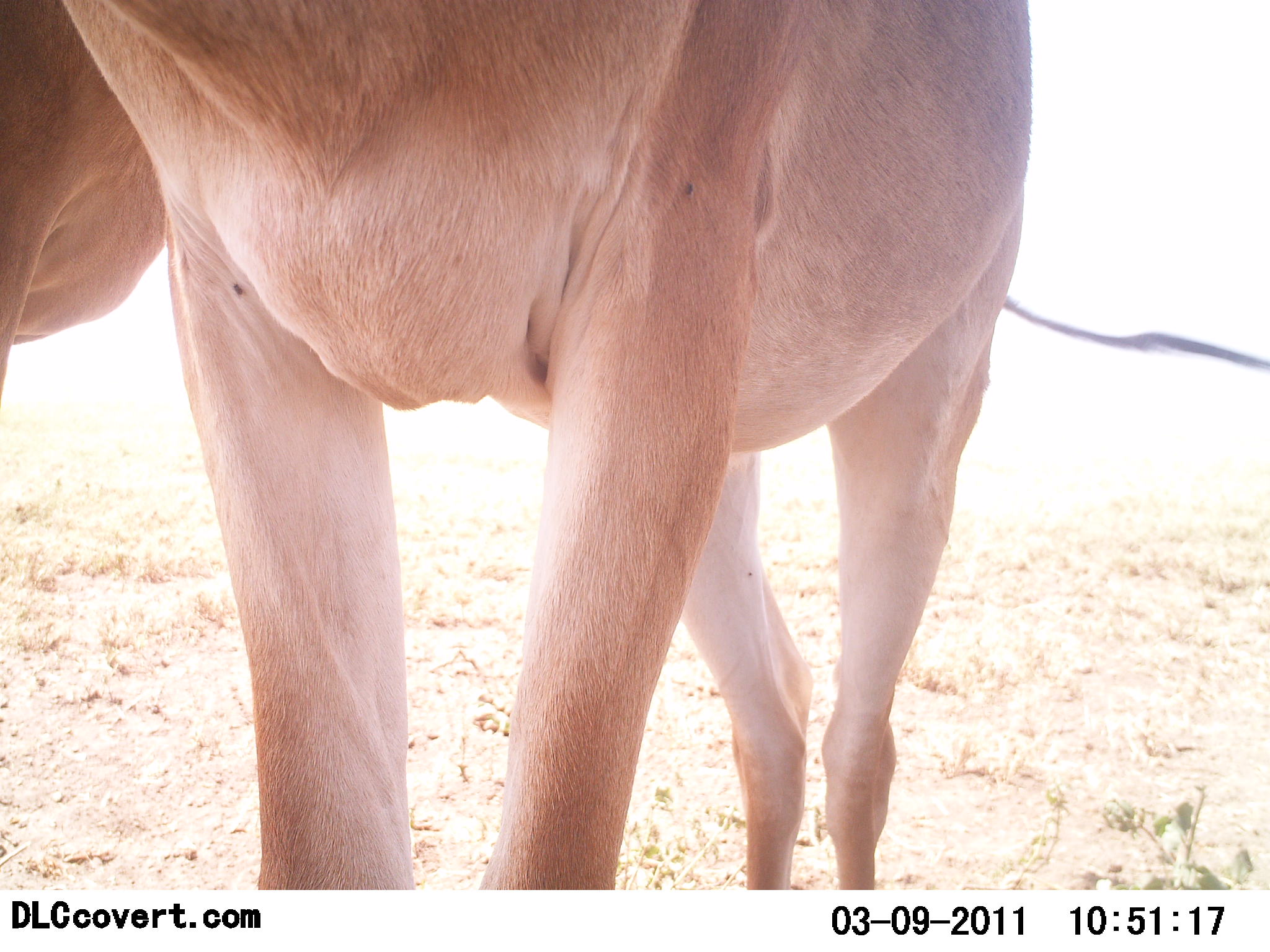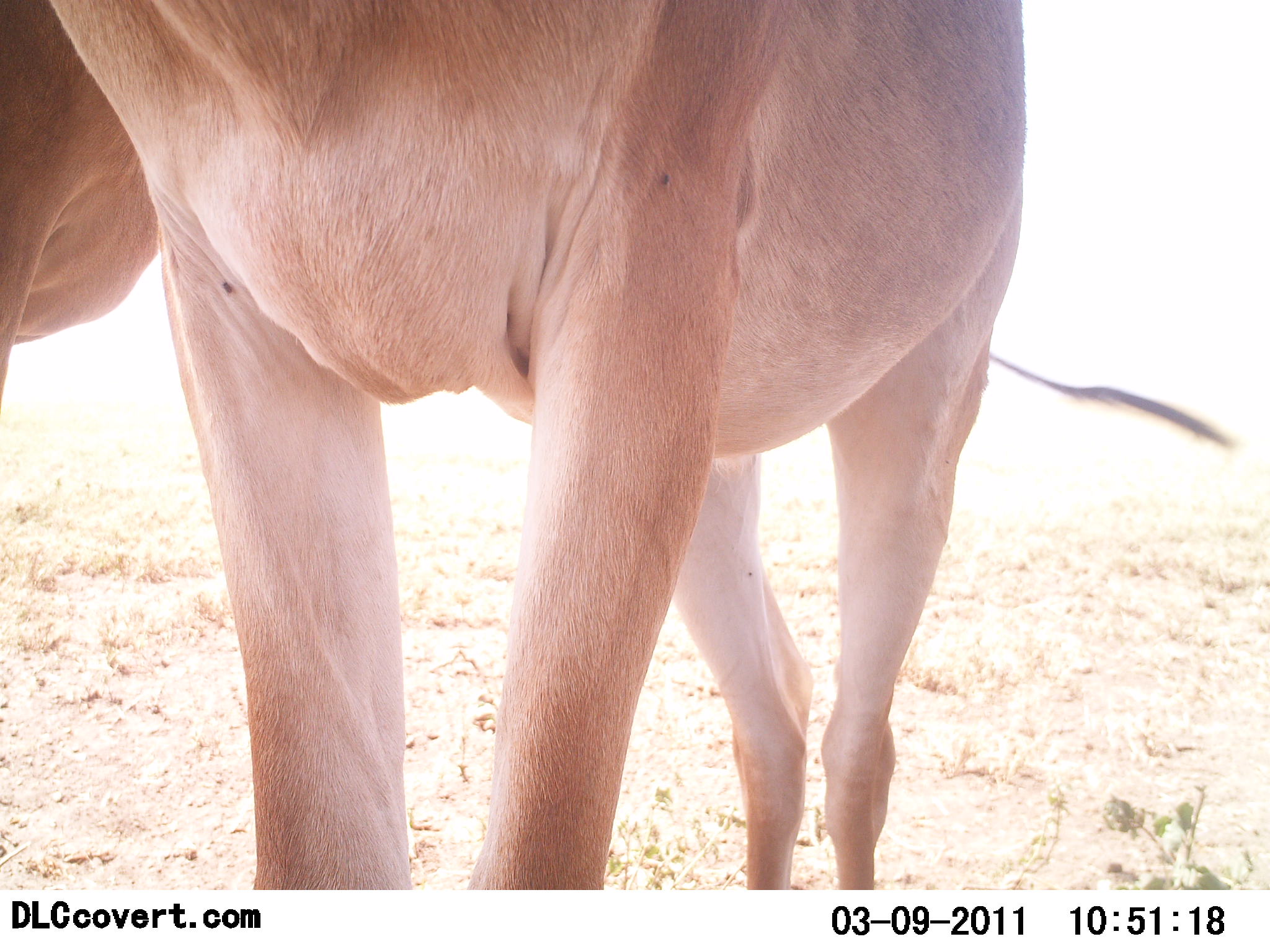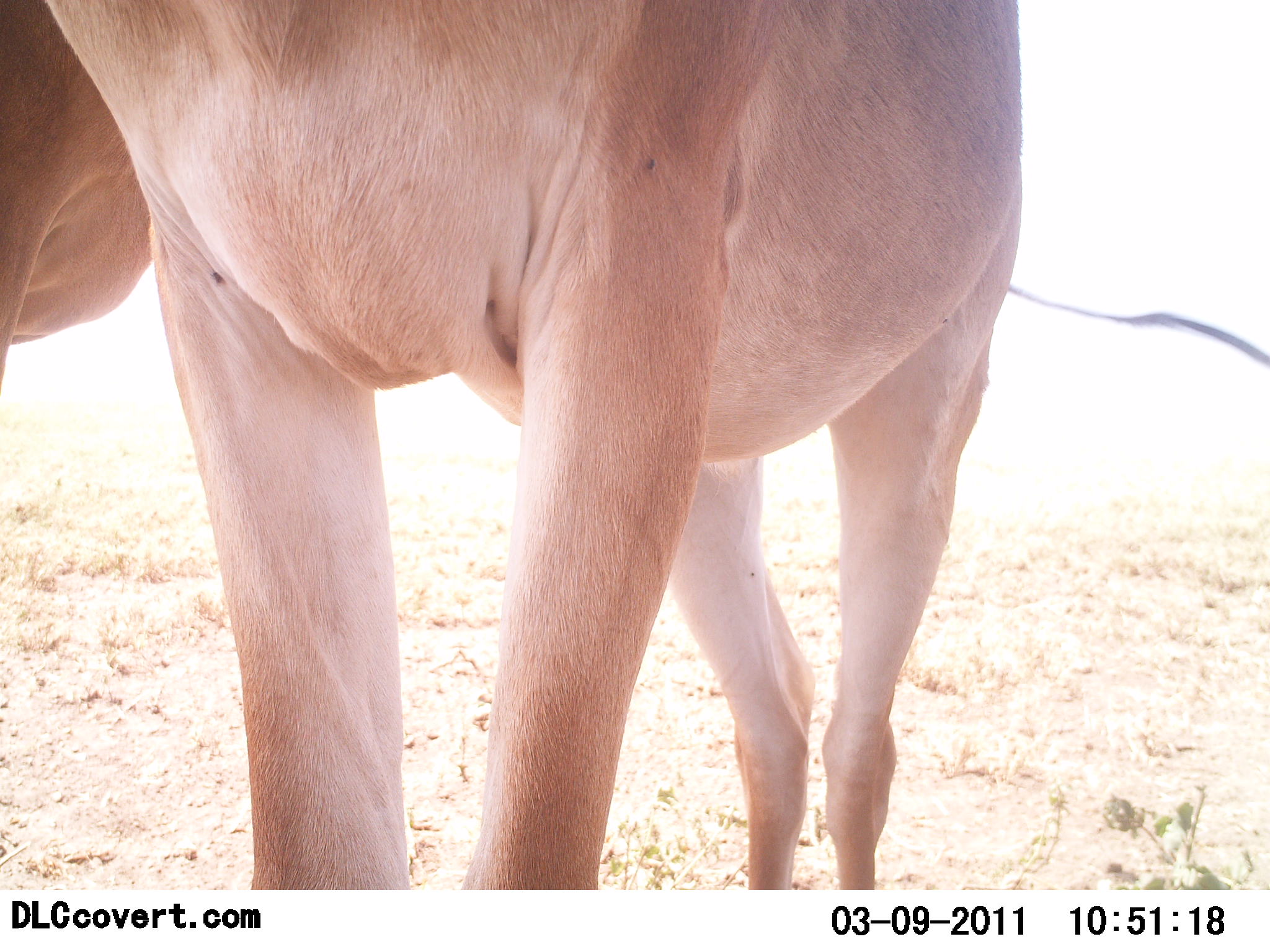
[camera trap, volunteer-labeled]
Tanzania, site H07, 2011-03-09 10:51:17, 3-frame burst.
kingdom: Animalia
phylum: Chordata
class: Mammalia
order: Artiodactyla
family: Bovidae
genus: Alcelaphus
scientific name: Alcelaphus buselaphus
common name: hartebeest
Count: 2.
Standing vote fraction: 100%.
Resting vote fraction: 0%.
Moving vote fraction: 0%.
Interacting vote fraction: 0%.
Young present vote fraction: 0%.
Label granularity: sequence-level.